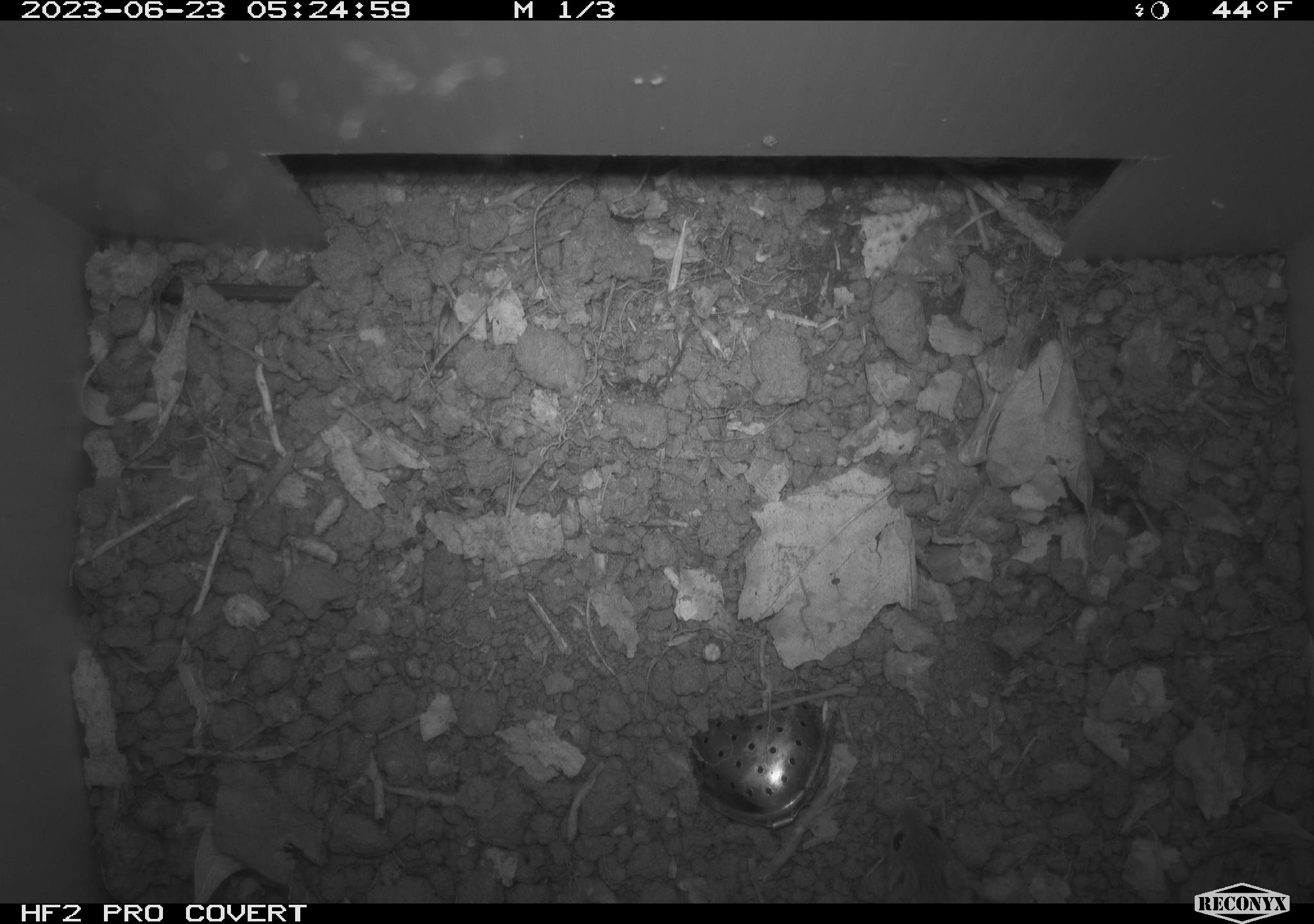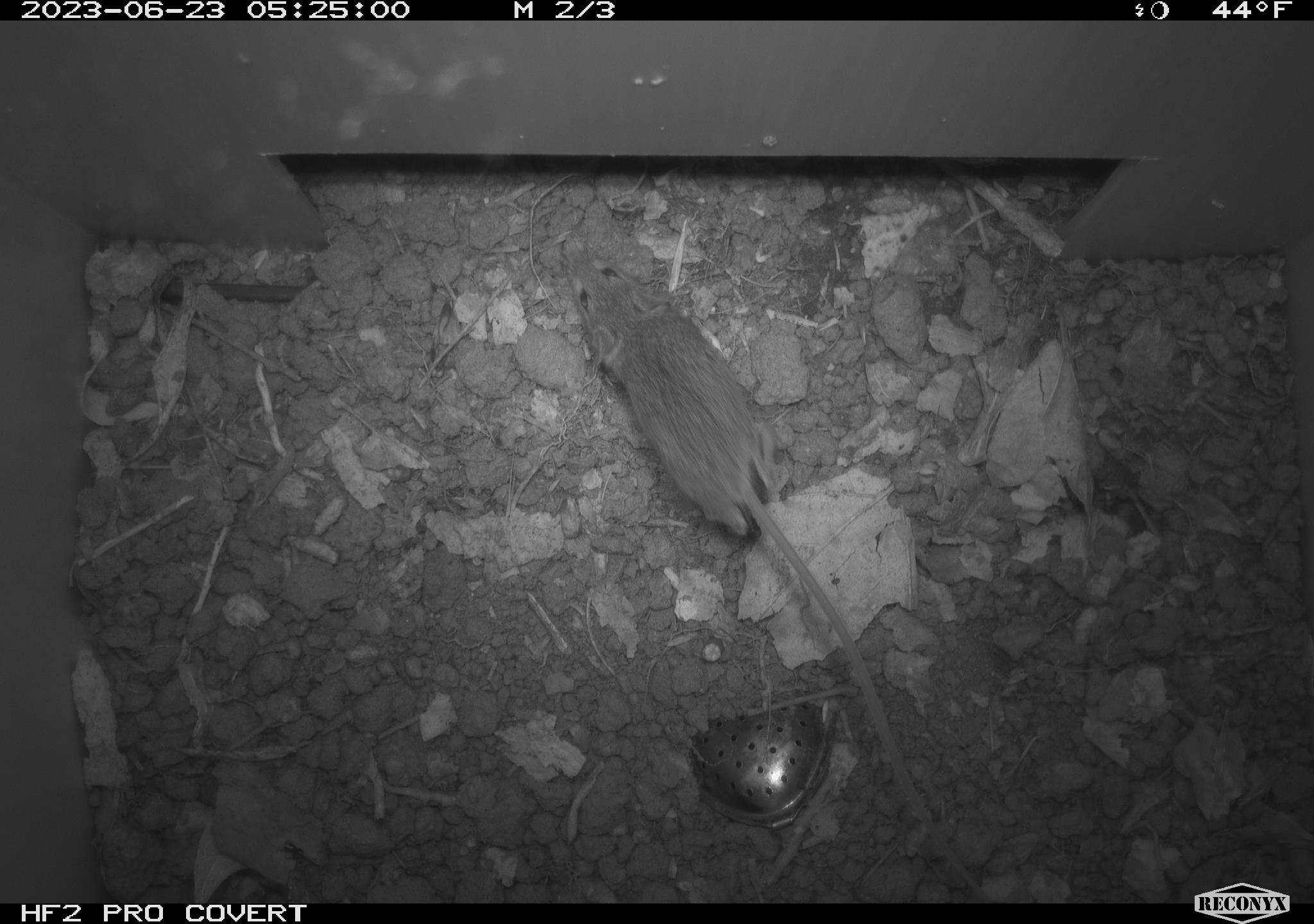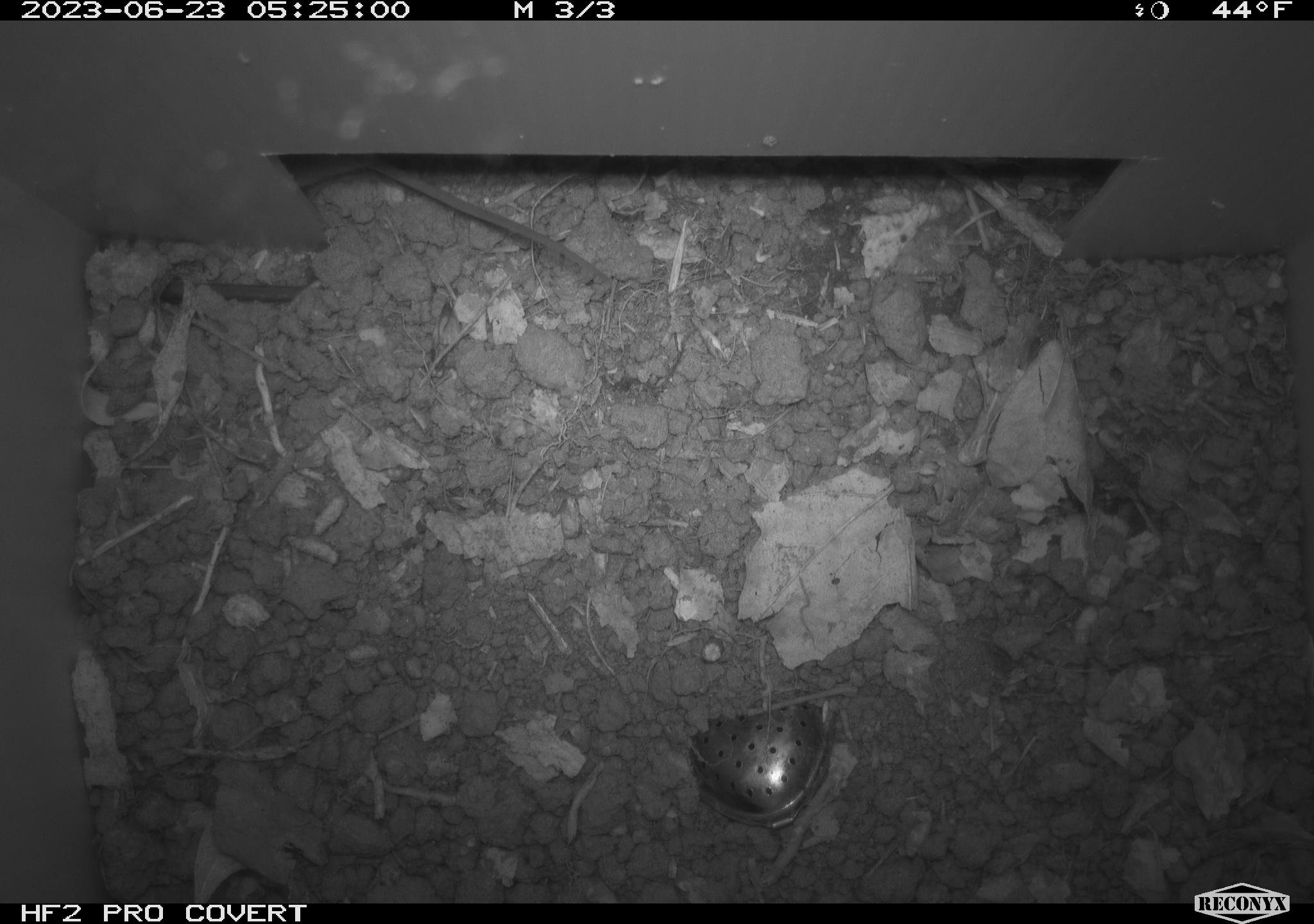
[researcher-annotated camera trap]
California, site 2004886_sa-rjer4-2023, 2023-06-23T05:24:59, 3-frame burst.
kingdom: Animalia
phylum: Chordata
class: Mammalia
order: Rodentia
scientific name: Rodentia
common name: mouse species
Mouse species (Rodentia).